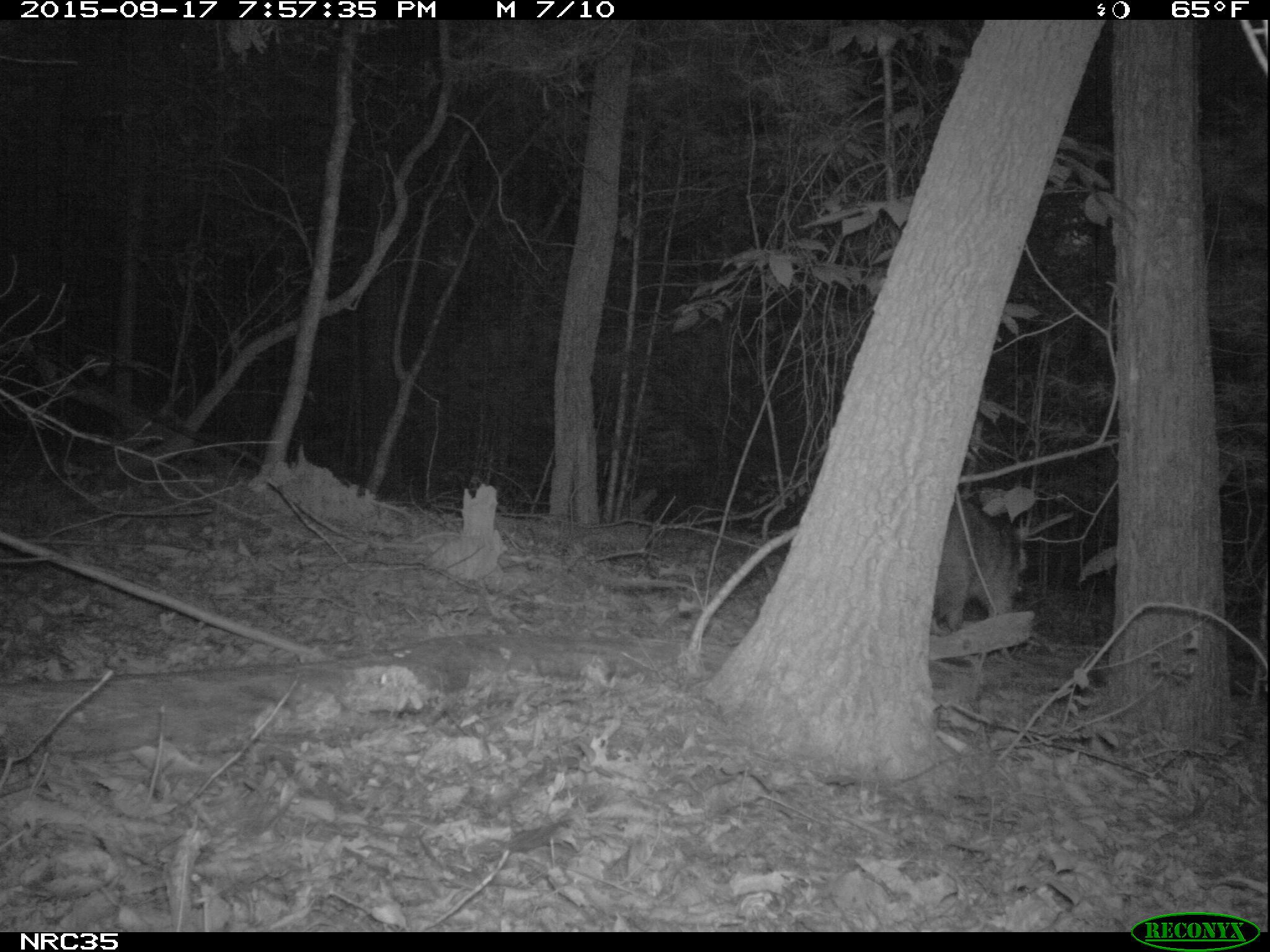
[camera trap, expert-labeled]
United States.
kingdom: Animalia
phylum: Chordata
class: Mammalia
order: Carnivora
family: Procyonidae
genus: Procyon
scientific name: Procyon lotor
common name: northern raccoon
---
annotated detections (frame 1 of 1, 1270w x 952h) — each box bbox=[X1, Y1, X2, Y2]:
Northern Raccoon: bbox=[932, 493, 1034, 634]